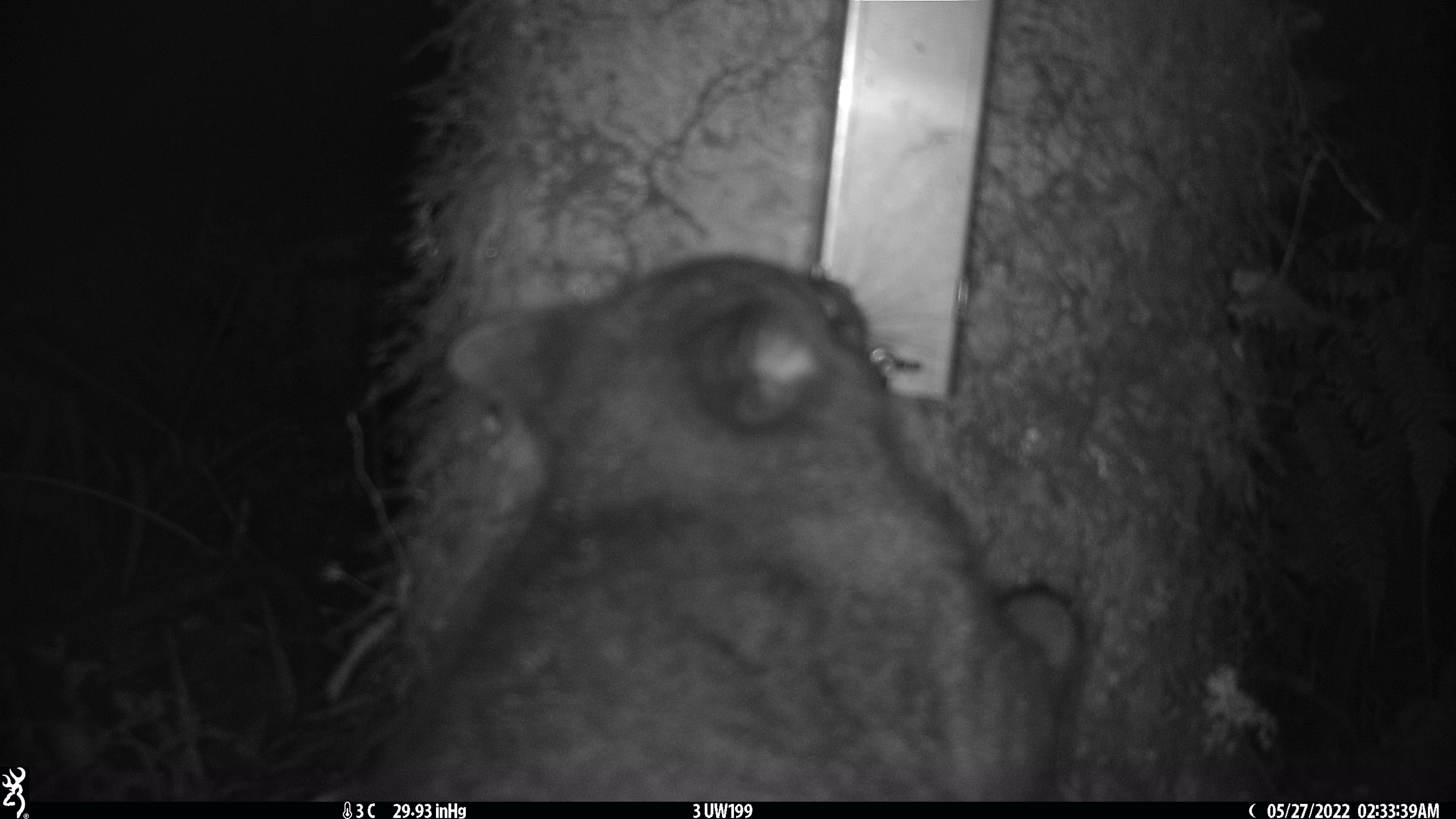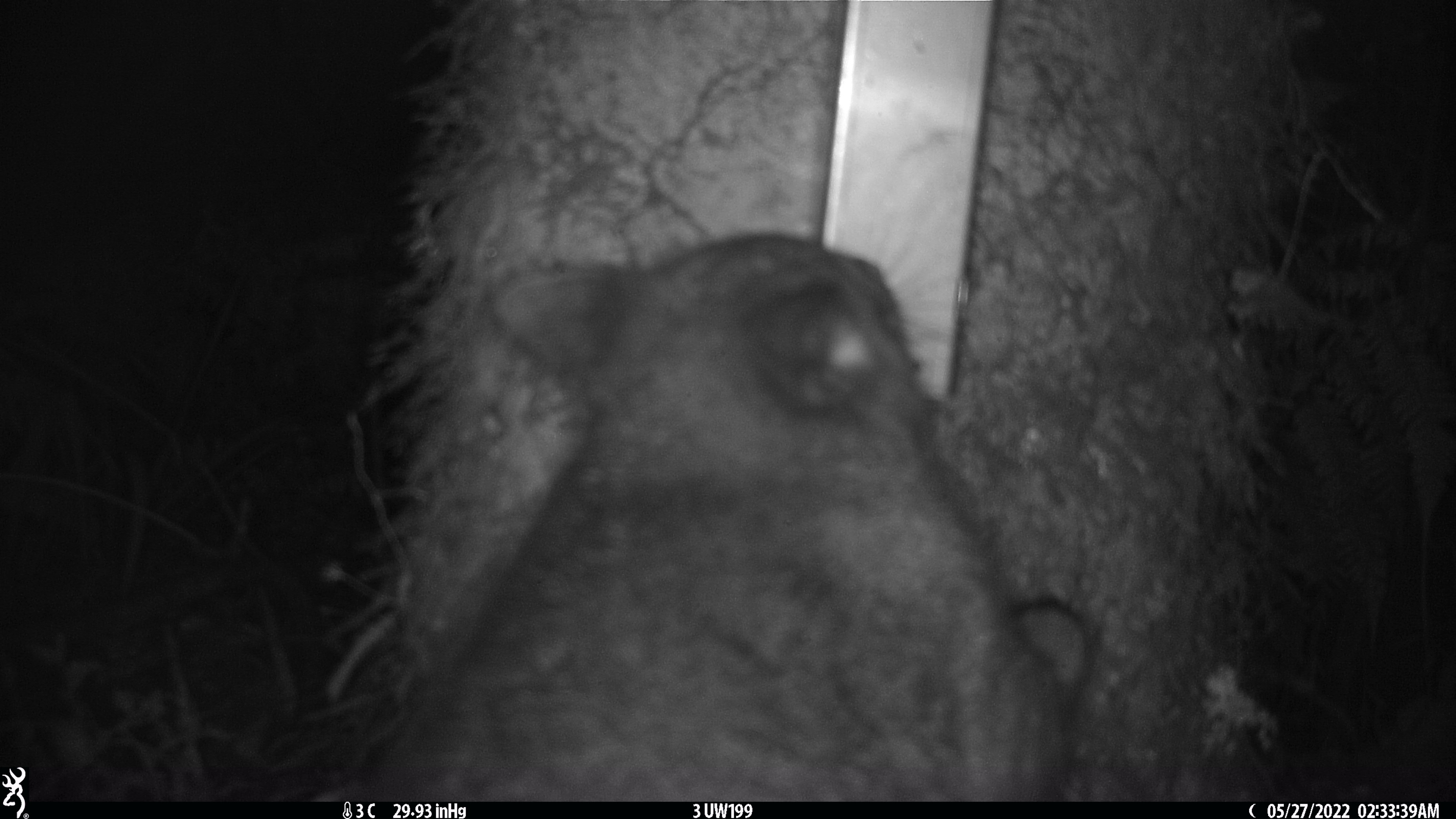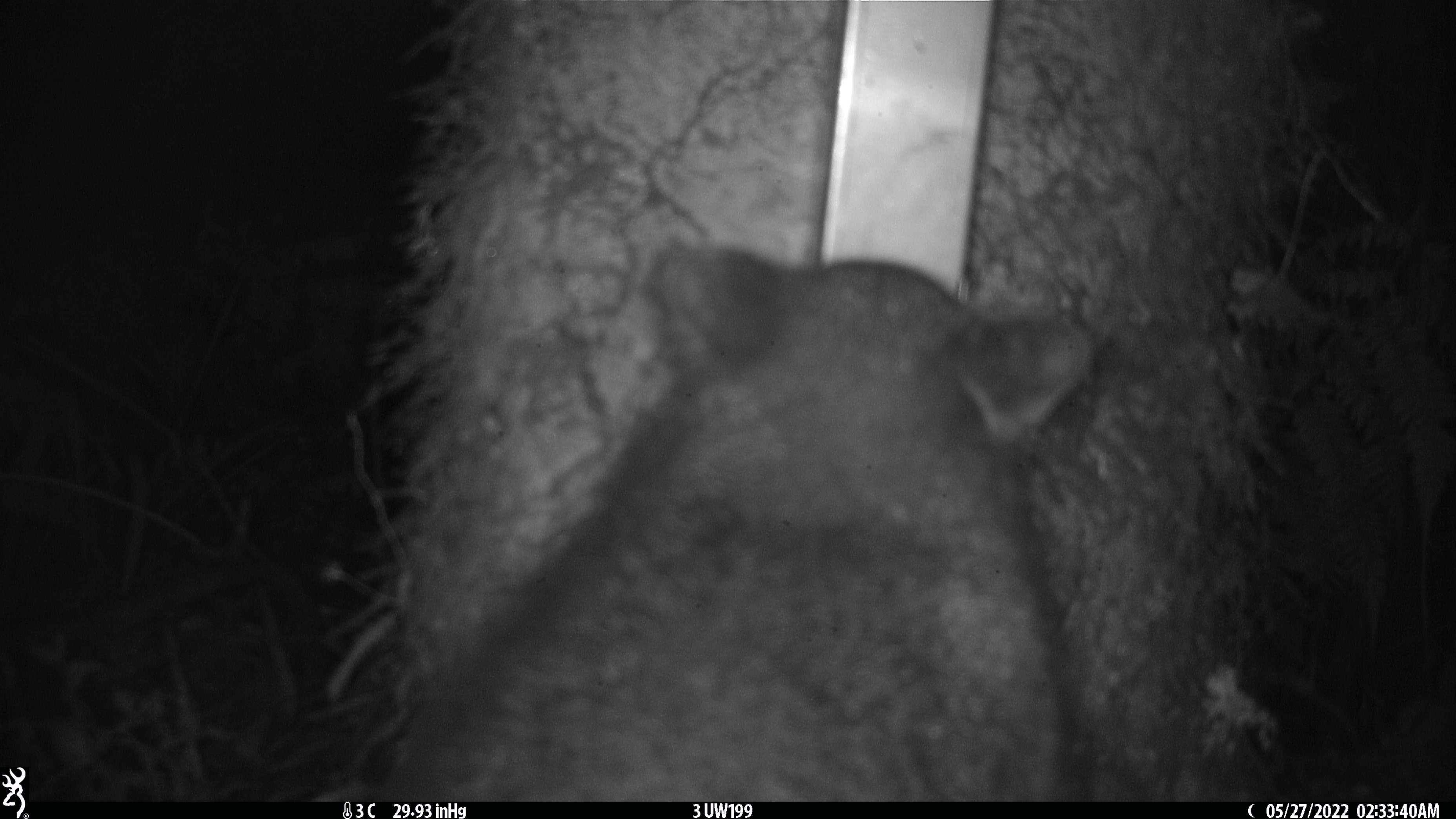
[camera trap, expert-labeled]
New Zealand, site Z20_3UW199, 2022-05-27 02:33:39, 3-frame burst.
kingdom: Animalia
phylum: Chordata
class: Mammalia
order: Diprotodontia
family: Phalangeridae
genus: Trichosurus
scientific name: Trichosurus vulpecula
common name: common brushtail possum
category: possum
Possum (common brushtail possum) (Trichosurus vulpecula).